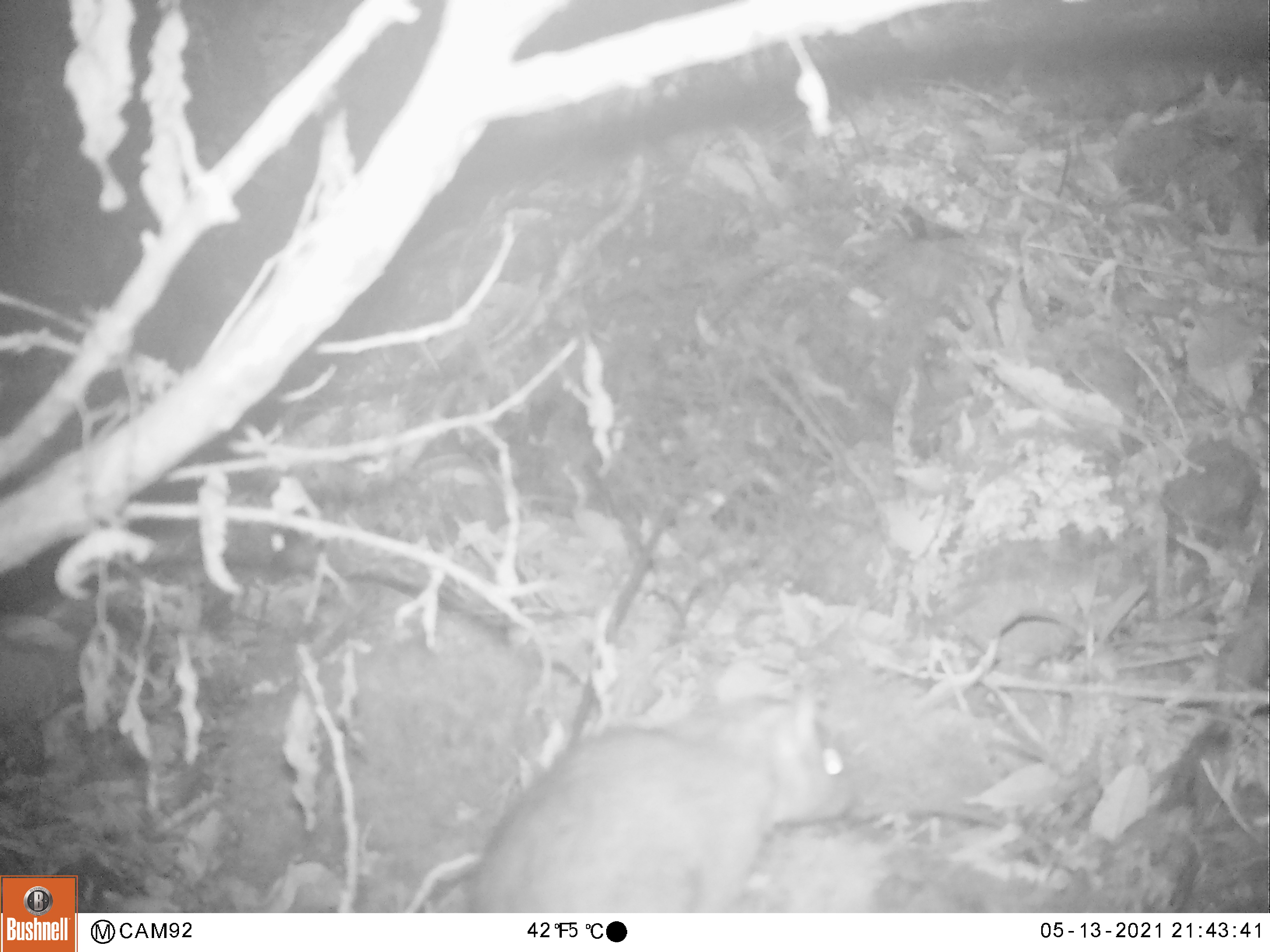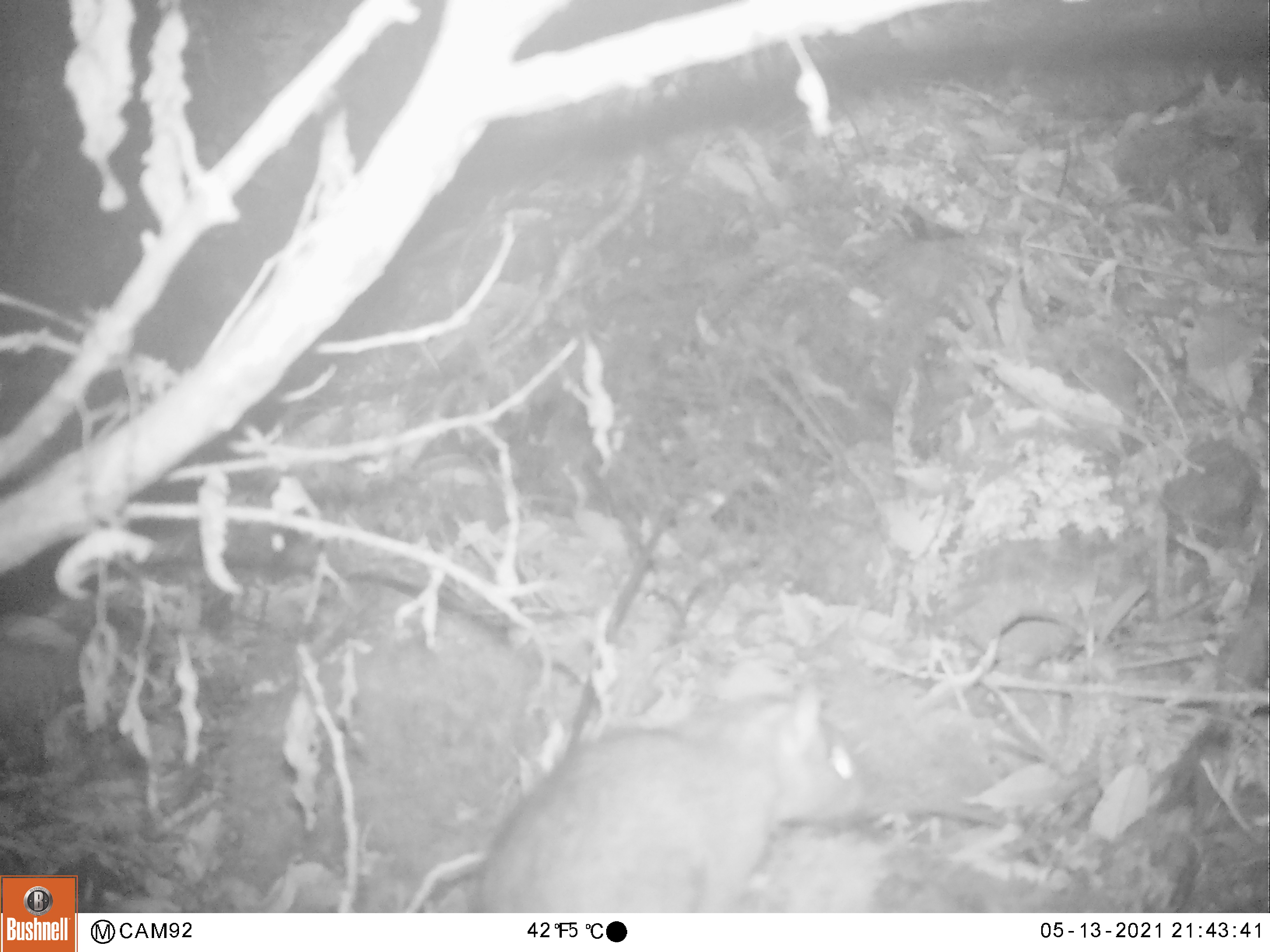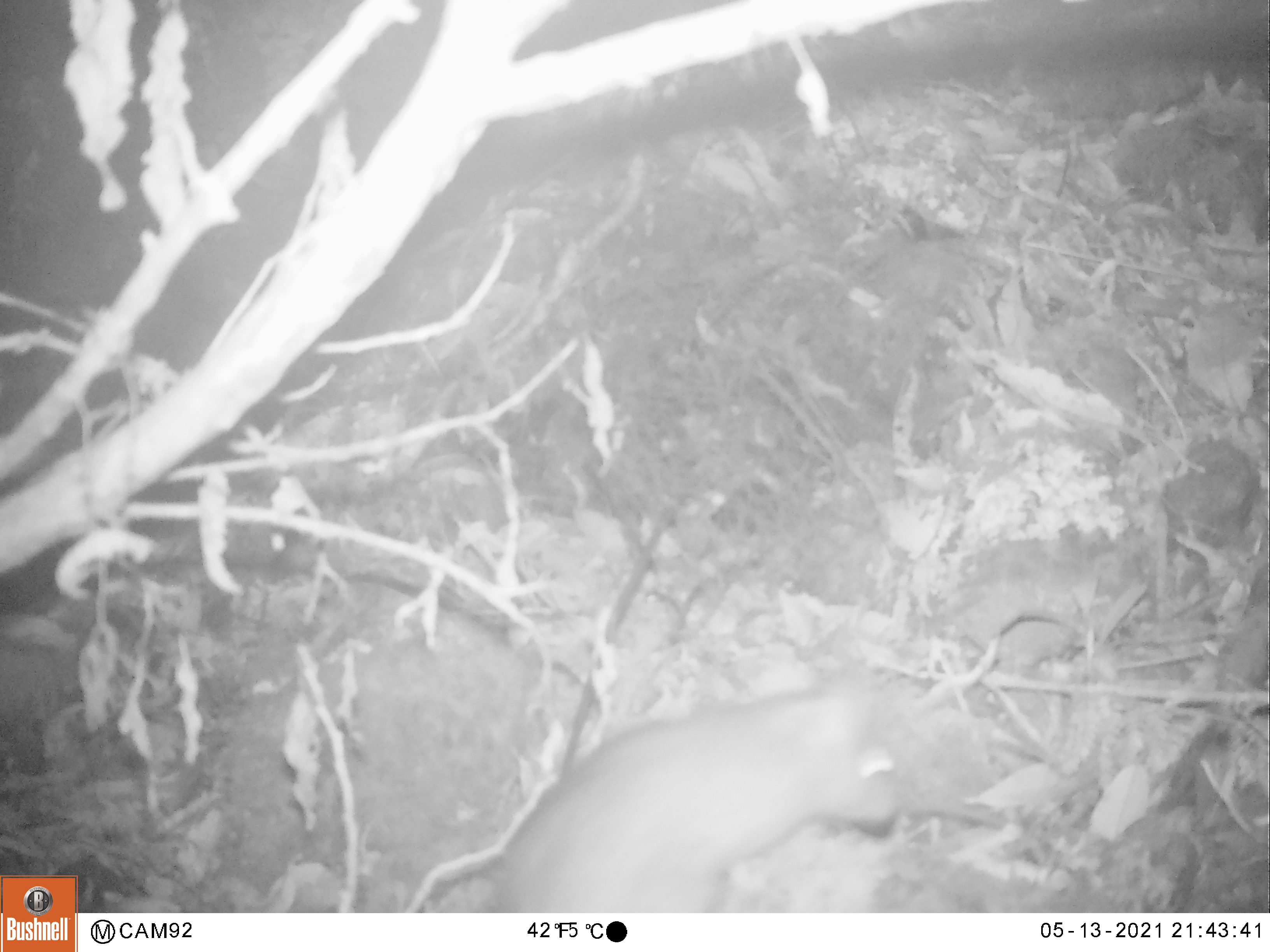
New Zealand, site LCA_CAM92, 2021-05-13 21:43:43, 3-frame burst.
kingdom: Animalia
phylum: Chordata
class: Mammalia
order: Rodentia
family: Muridae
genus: Rattus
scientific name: Rattus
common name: rat